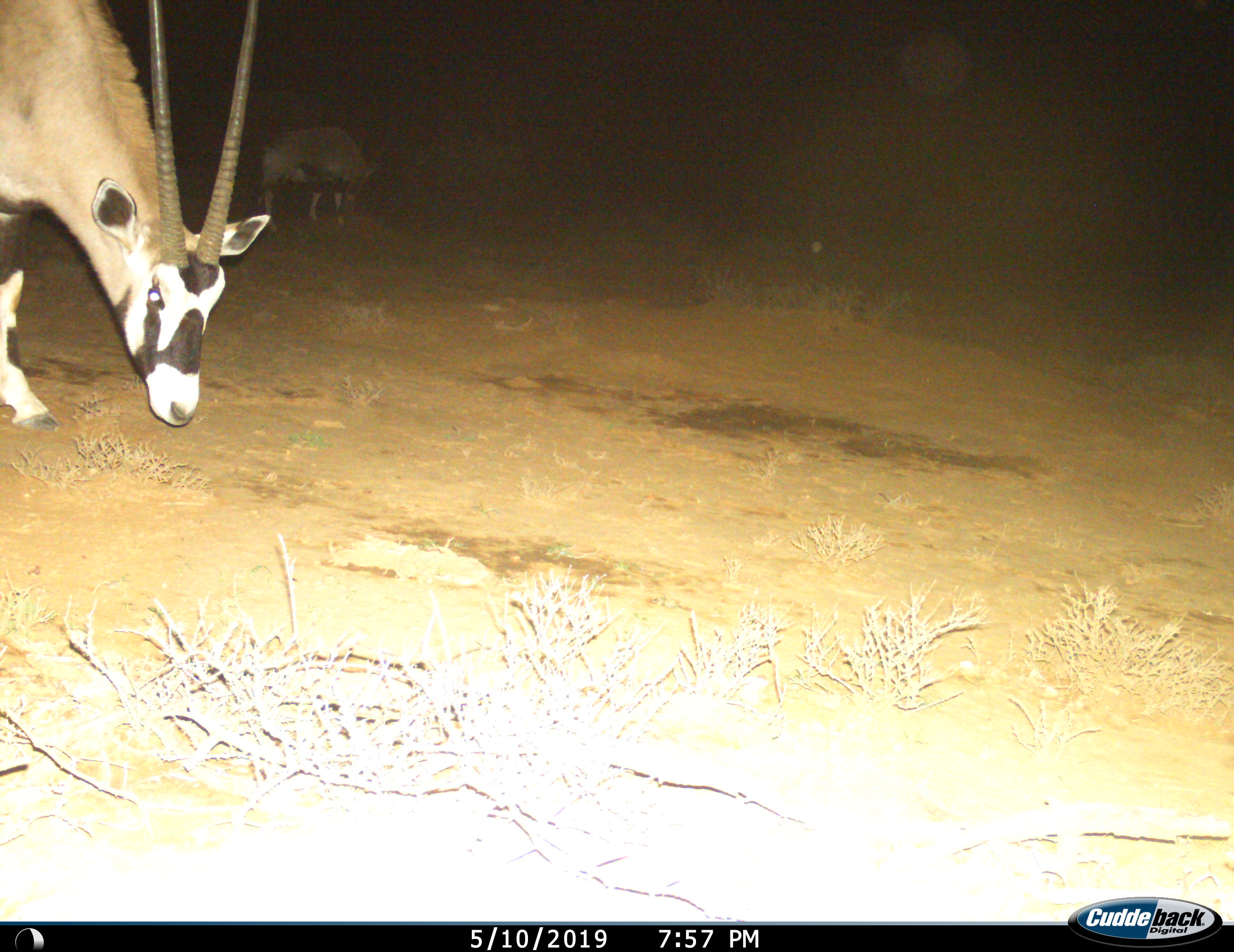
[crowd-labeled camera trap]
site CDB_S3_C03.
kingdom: Animalia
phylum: Chordata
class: Mammalia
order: Artiodactyla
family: Bovidae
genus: Oryx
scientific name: Oryx gazella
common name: gemsbok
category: oryx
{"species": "oryx (gemsbok) (Oryx gazella)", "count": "2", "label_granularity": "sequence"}